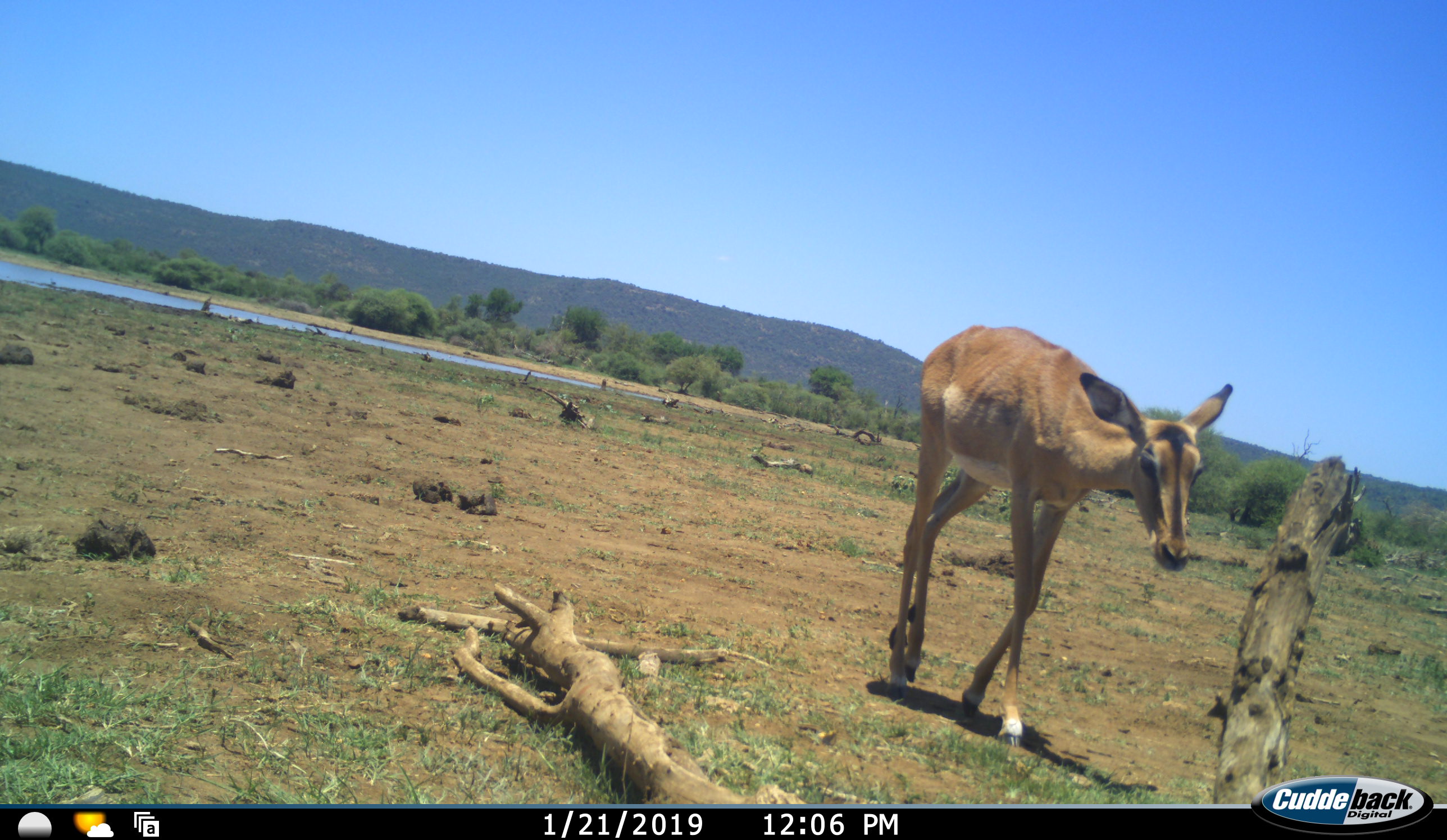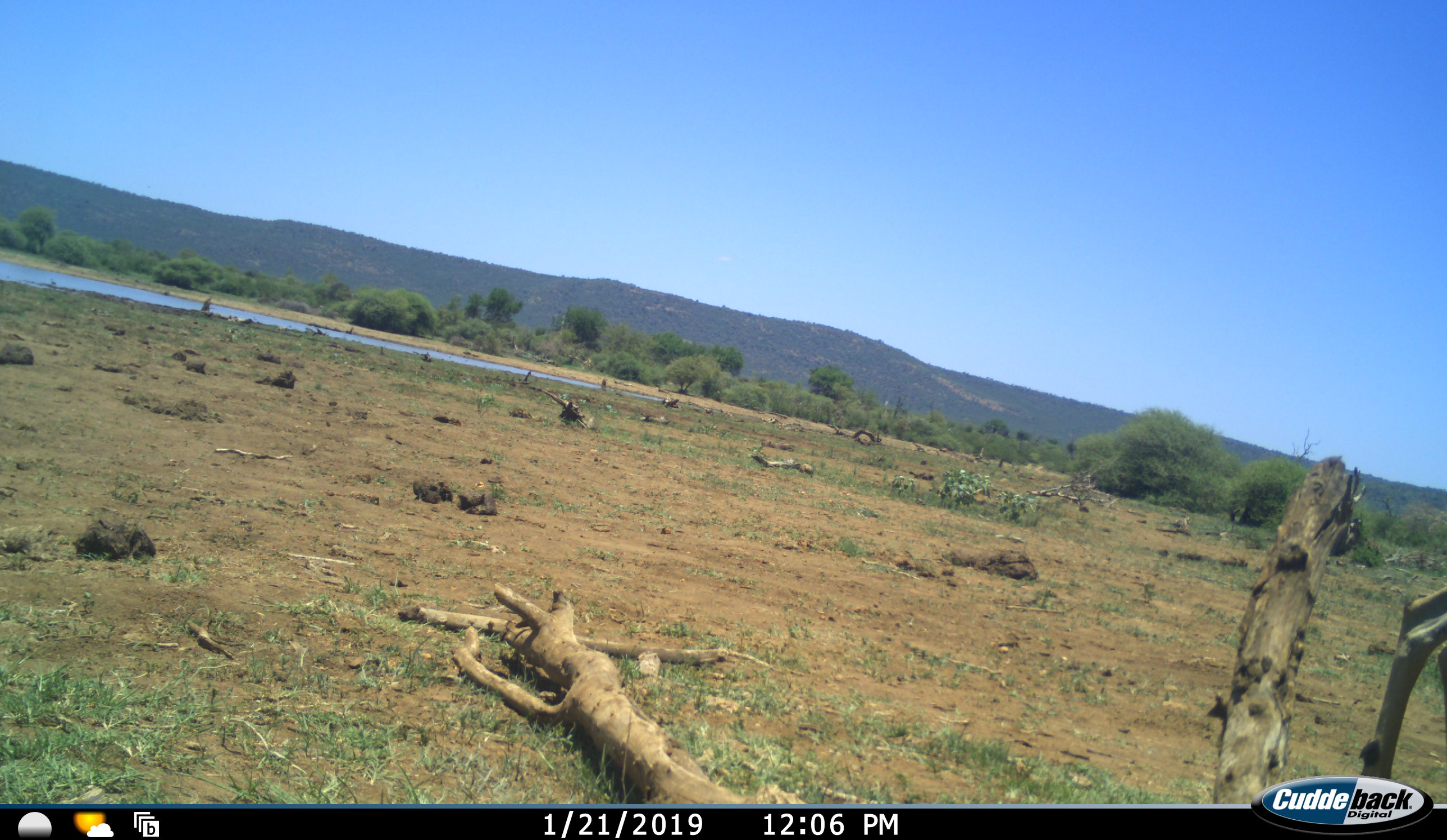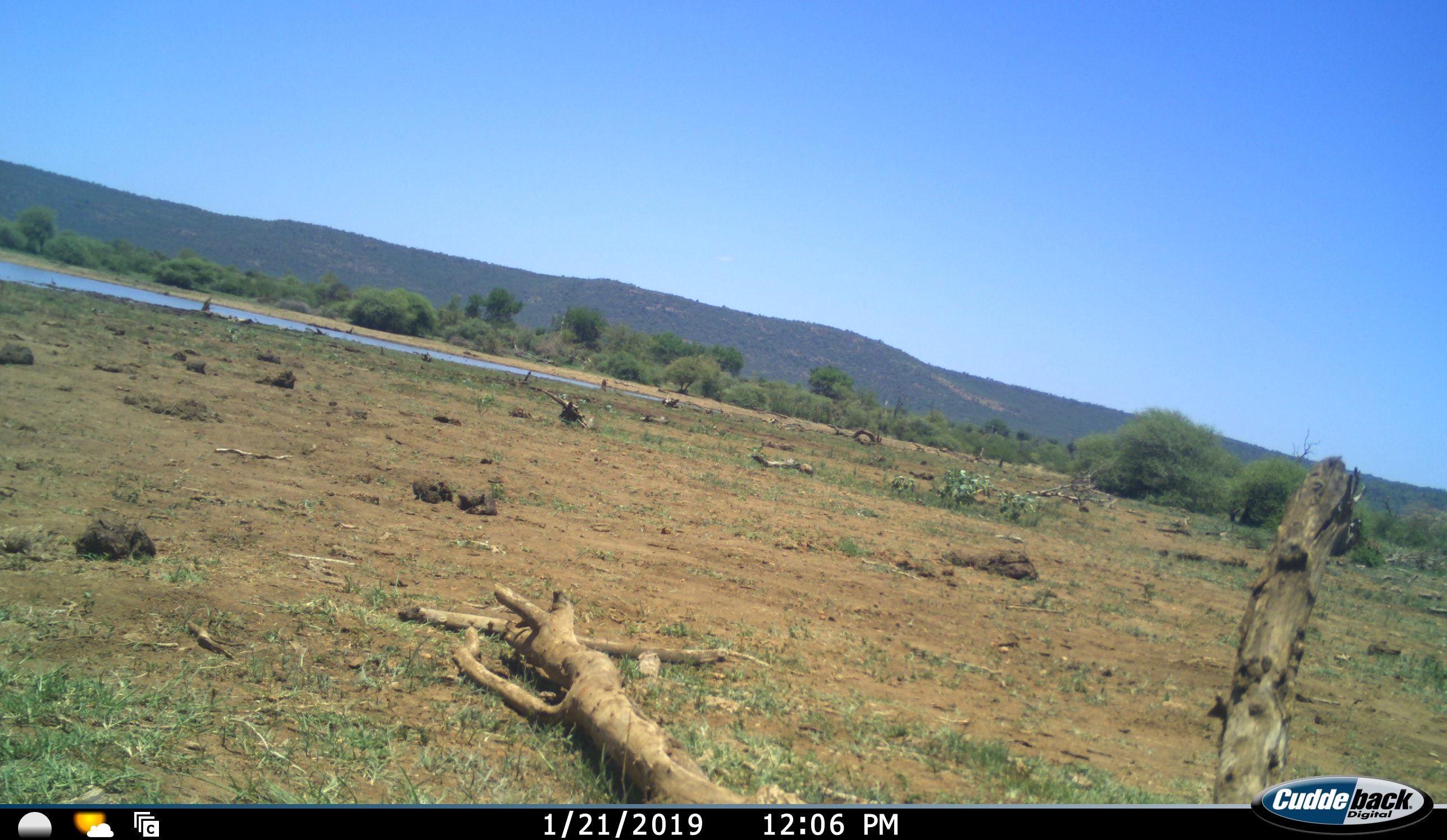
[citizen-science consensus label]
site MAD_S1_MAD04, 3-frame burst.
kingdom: Animalia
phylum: Chordata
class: Mammalia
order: Artiodactyla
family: Bovidae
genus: Aepyceros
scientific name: Aepyceros melampus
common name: impala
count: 1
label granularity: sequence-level